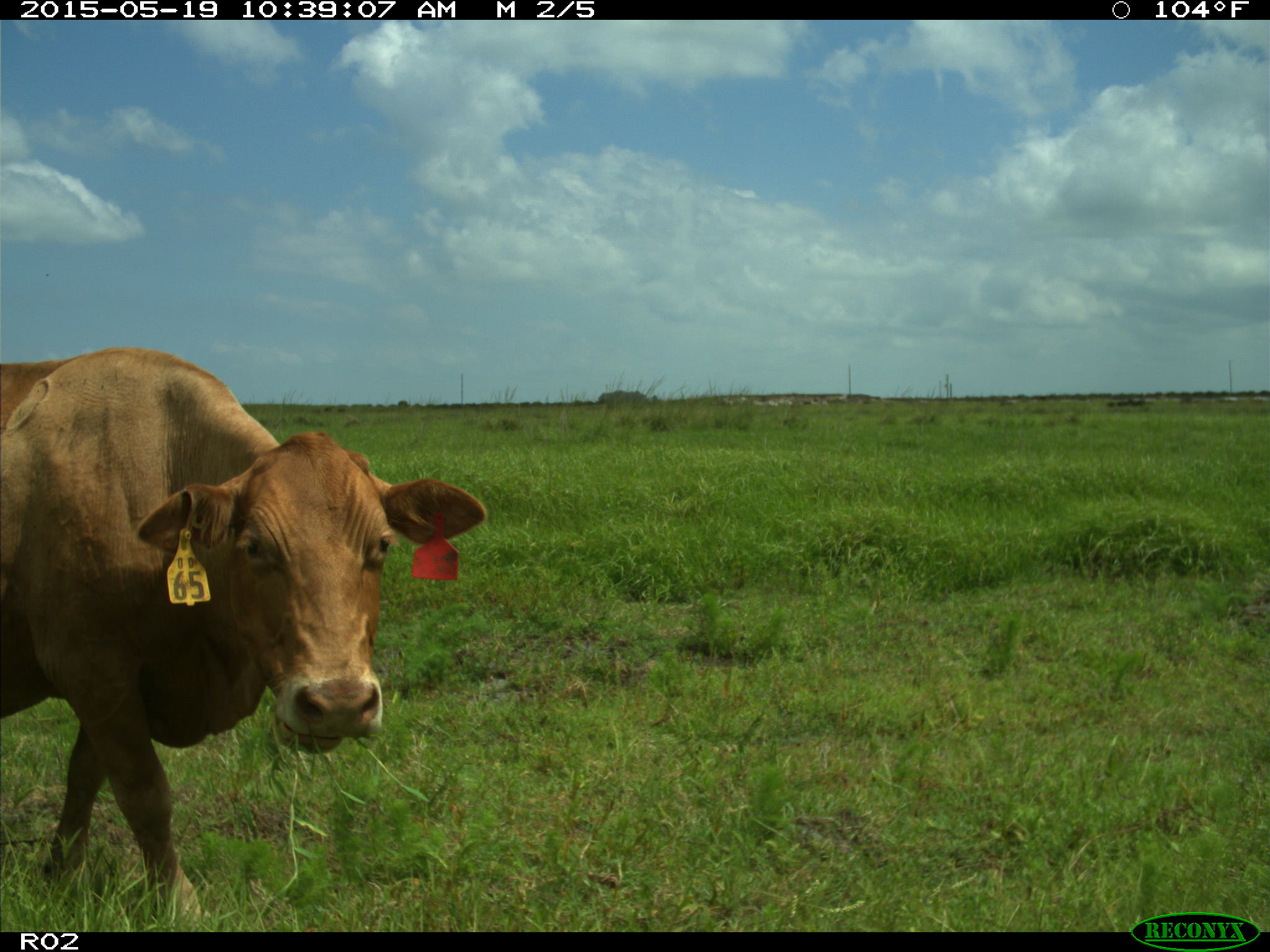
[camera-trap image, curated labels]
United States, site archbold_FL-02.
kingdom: Animalia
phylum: Chordata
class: Mammalia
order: Artiodactyla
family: Bovidae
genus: Bos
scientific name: Bos taurus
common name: domestic cow